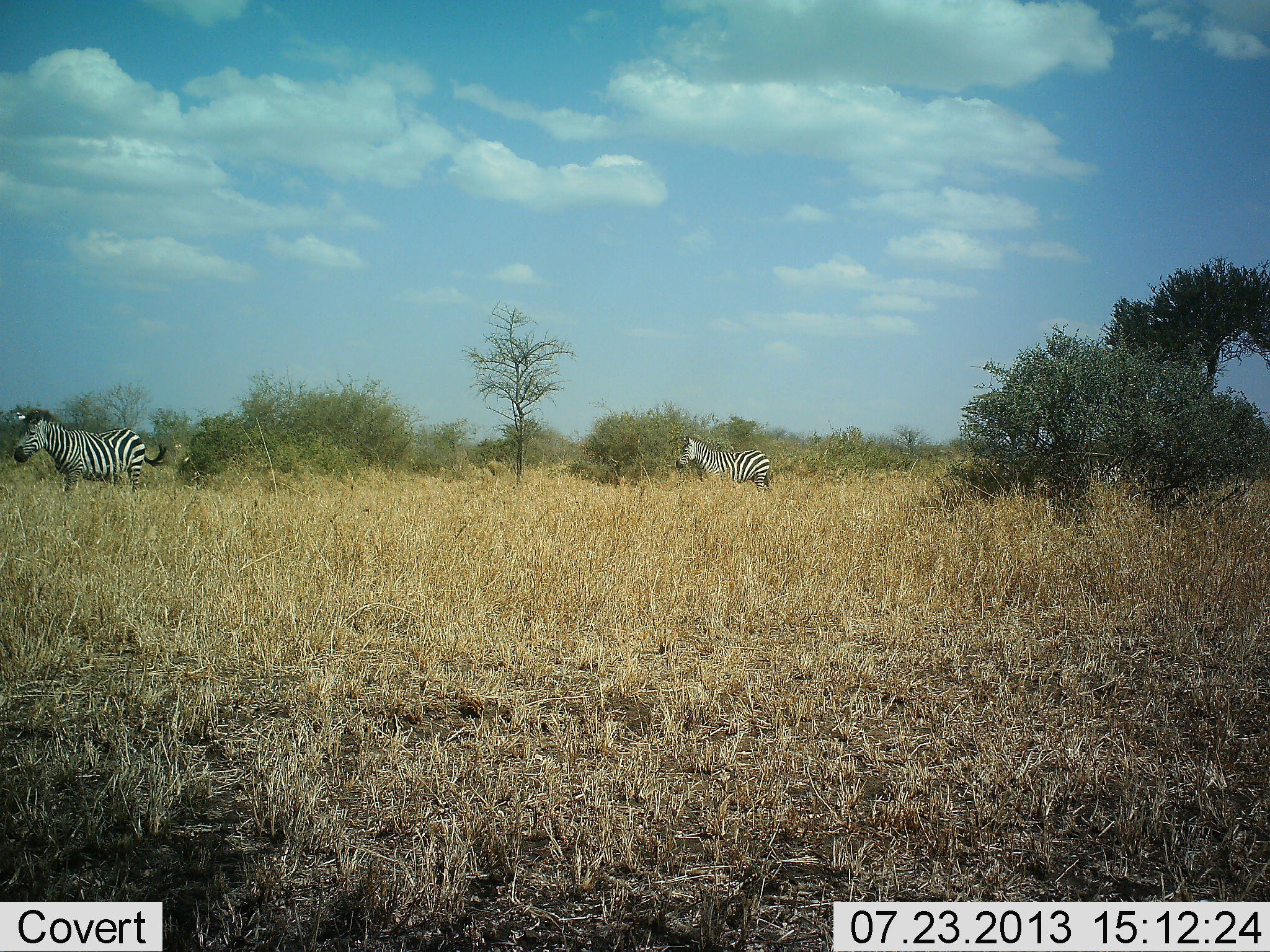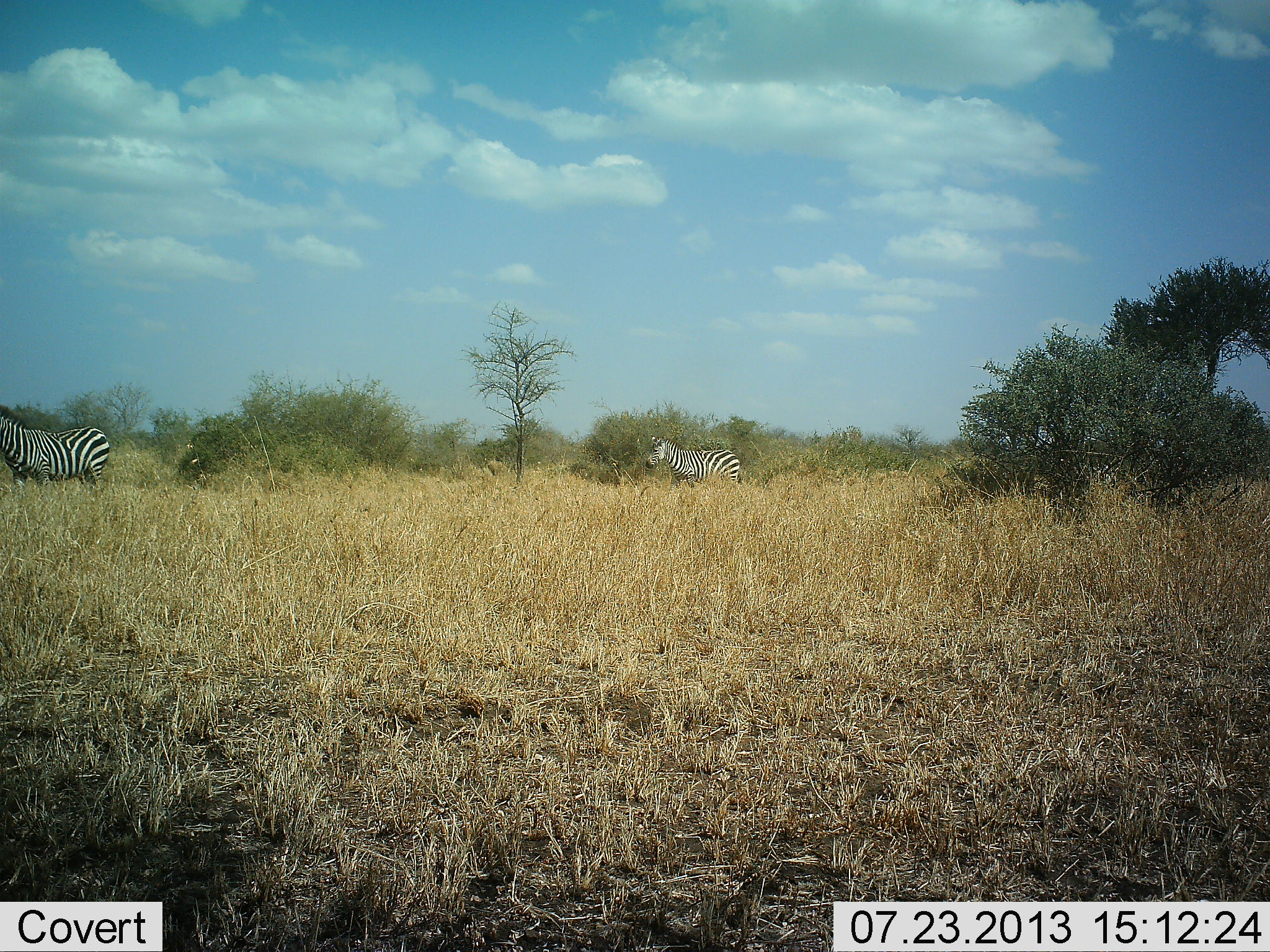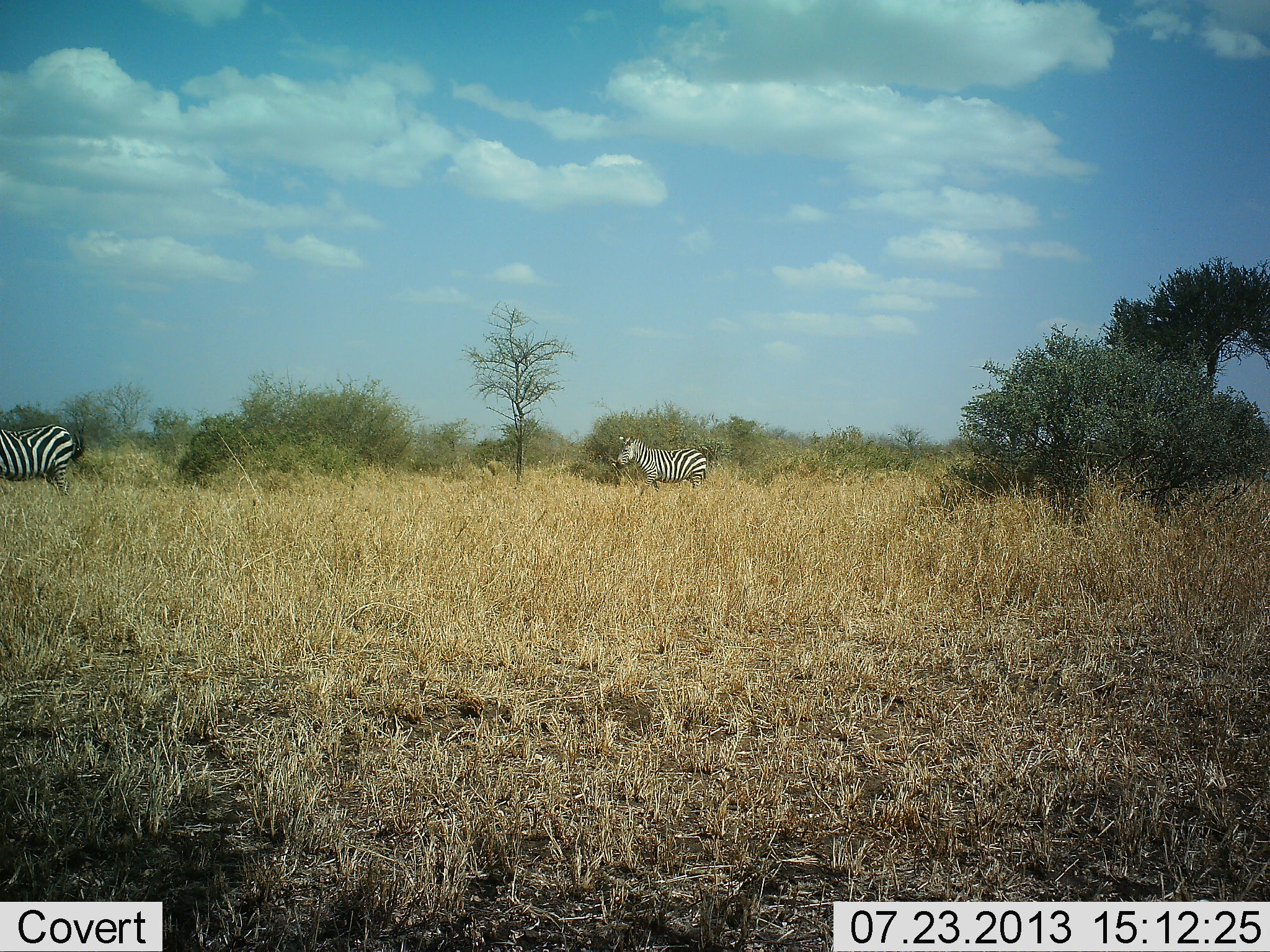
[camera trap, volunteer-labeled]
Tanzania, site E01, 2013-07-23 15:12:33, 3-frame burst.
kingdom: Animalia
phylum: Chordata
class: Mammalia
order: Perissodactyla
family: Equidae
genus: Equus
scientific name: Equus quagga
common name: plains zebra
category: zebra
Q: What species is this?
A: Zebra (plains zebra) (Equus quagga).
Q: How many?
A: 2.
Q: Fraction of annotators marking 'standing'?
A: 0%.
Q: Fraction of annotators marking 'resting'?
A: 0%.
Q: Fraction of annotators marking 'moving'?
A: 100%.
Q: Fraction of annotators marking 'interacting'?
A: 0%.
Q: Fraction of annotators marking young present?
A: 0%.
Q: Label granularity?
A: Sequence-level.